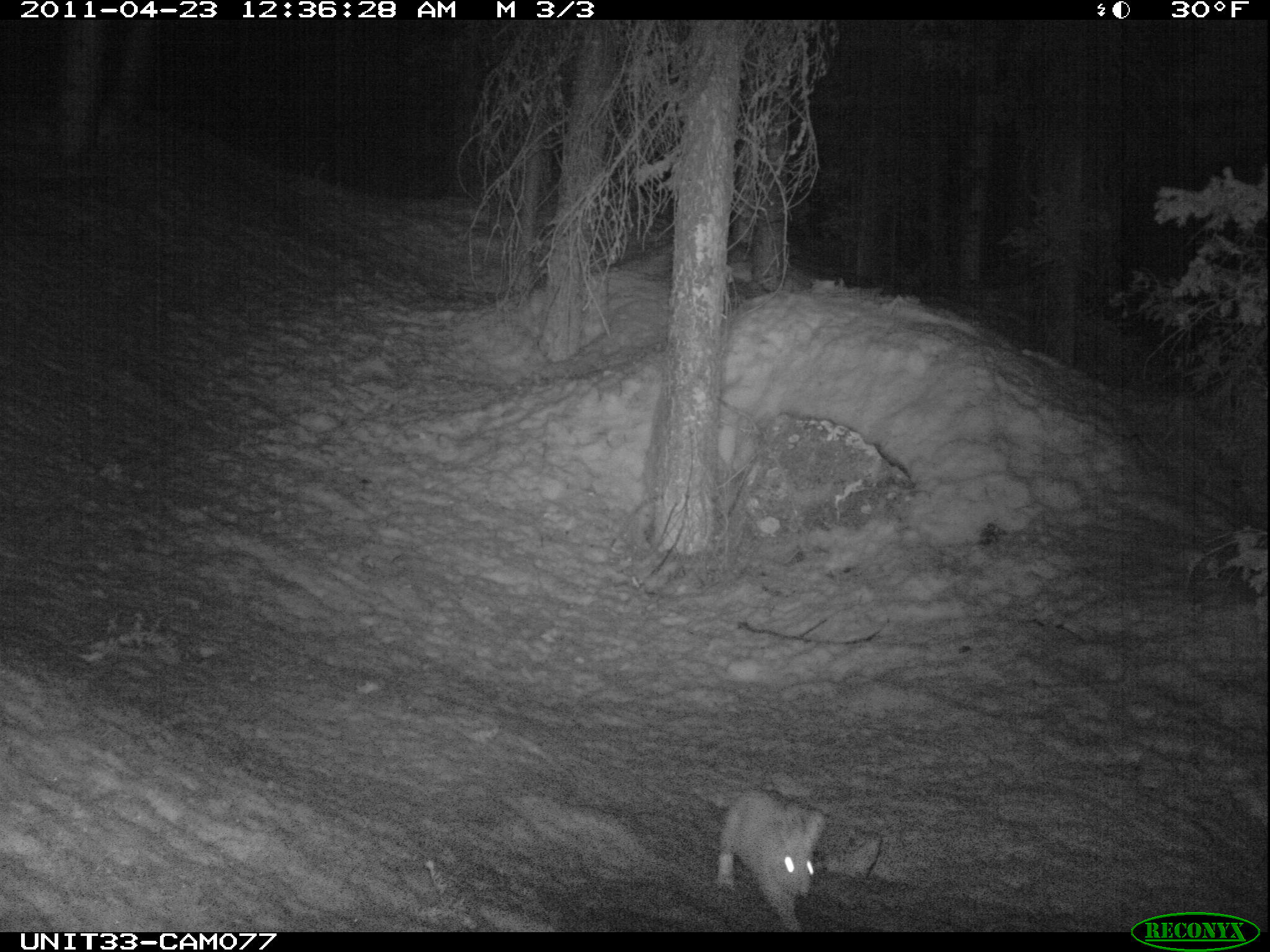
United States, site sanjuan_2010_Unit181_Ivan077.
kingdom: Animalia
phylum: Chordata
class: Mammalia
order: Lagomorpha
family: Leporidae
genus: Lepus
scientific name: Lepus americanus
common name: snowshoe hare